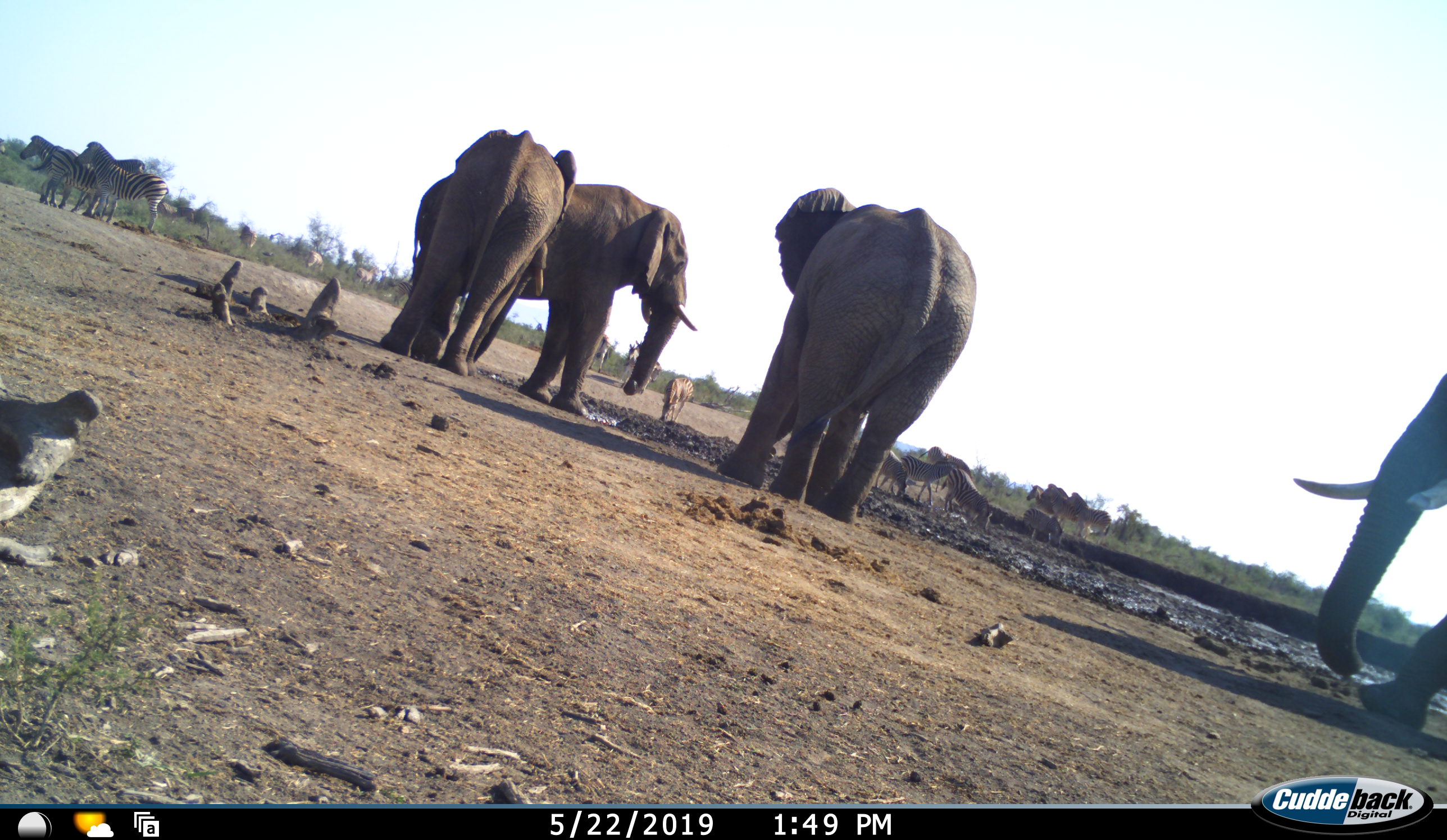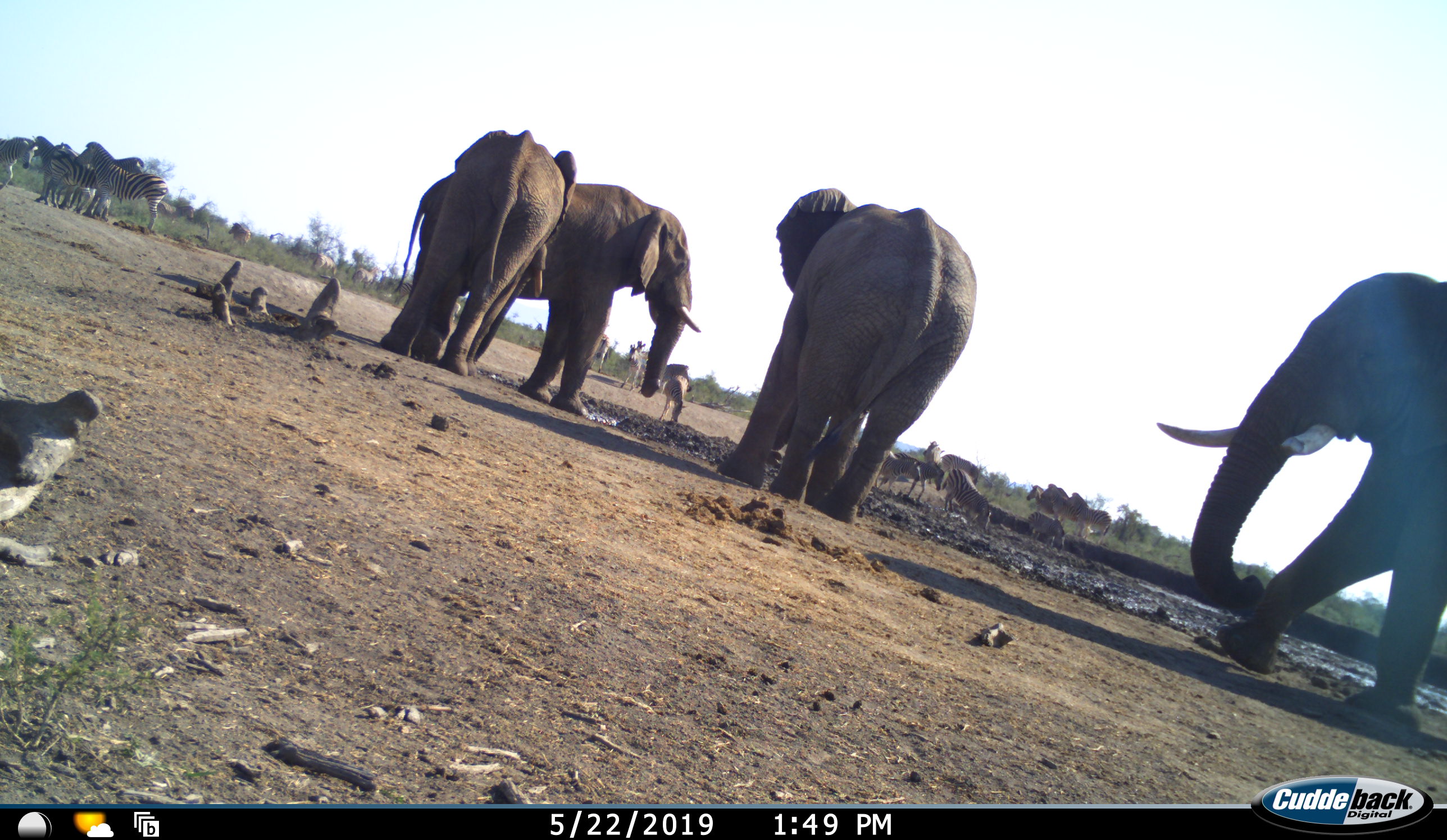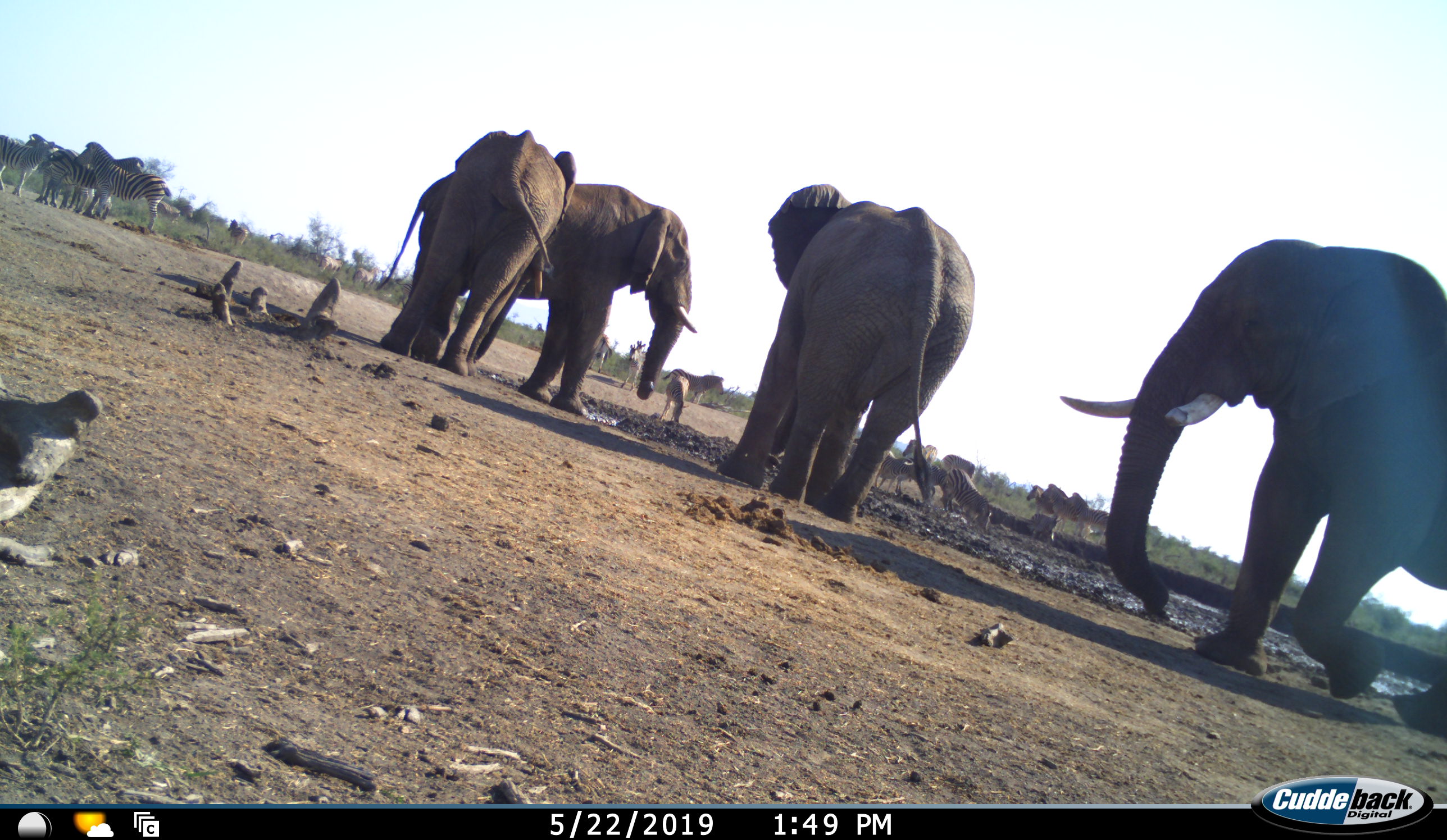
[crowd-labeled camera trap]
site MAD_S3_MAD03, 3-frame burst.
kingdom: Animalia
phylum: Chordata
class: Mammalia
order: Proboscidea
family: Elephantidae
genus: Loxodonta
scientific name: Loxodonta africana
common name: african bush elephant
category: elephant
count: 4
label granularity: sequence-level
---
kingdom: Animalia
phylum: Chordata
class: Mammalia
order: Perissodactyla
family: Equidae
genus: Equus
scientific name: Equus quagga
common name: plains zebra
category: zebraplains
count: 11-50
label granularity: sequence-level